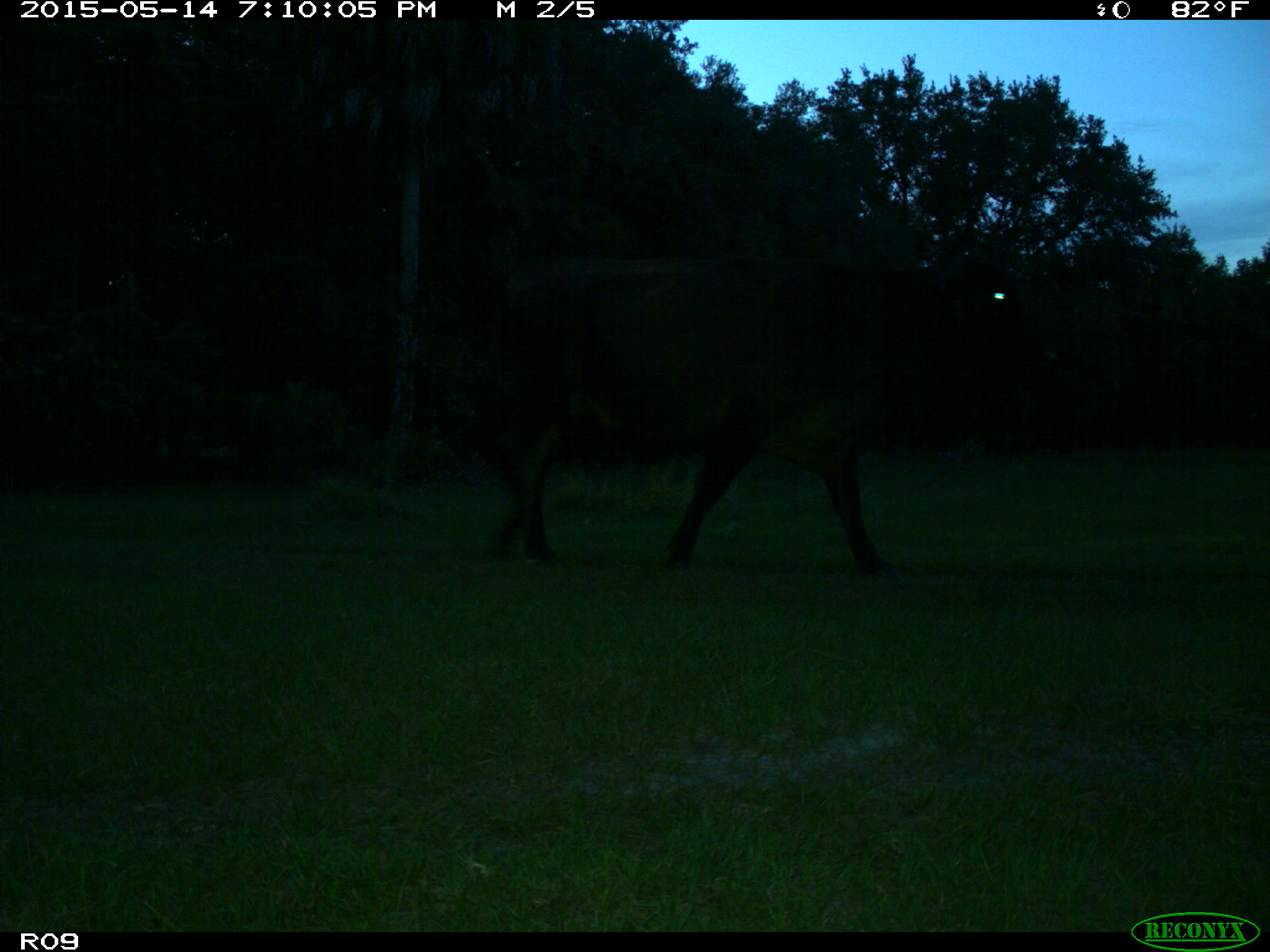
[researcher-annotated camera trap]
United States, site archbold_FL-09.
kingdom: Animalia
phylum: Chordata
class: Mammalia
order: Artiodactyla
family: Bovidae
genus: Bos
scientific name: Bos taurus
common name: domestic cow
Bos taurus (domestic cow).